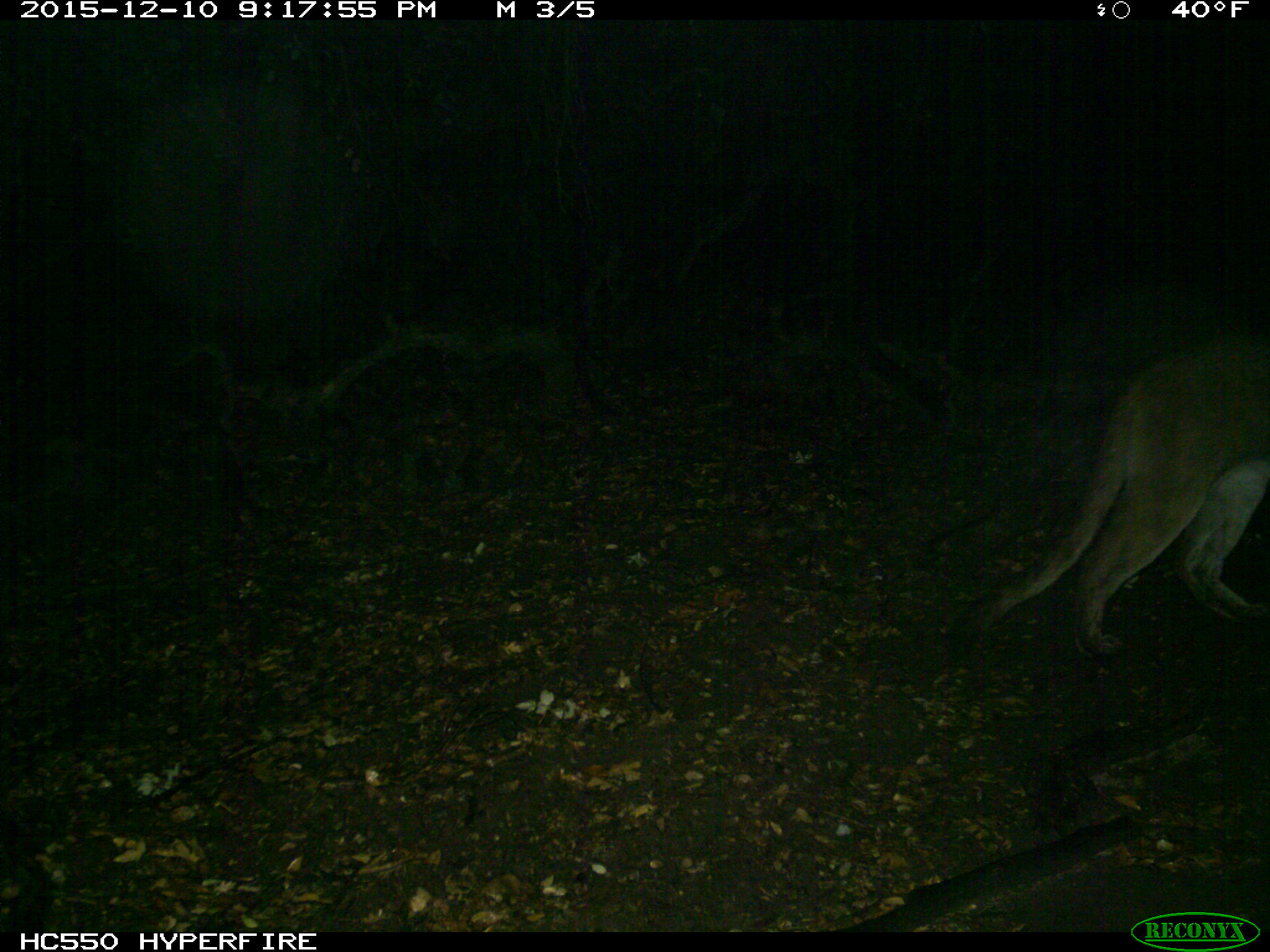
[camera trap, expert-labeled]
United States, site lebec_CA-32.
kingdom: Animalia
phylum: Chordata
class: Mammalia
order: Carnivora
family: Felidae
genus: Puma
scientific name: Puma concolor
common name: mountain lion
Puma concolor (mountain lion).